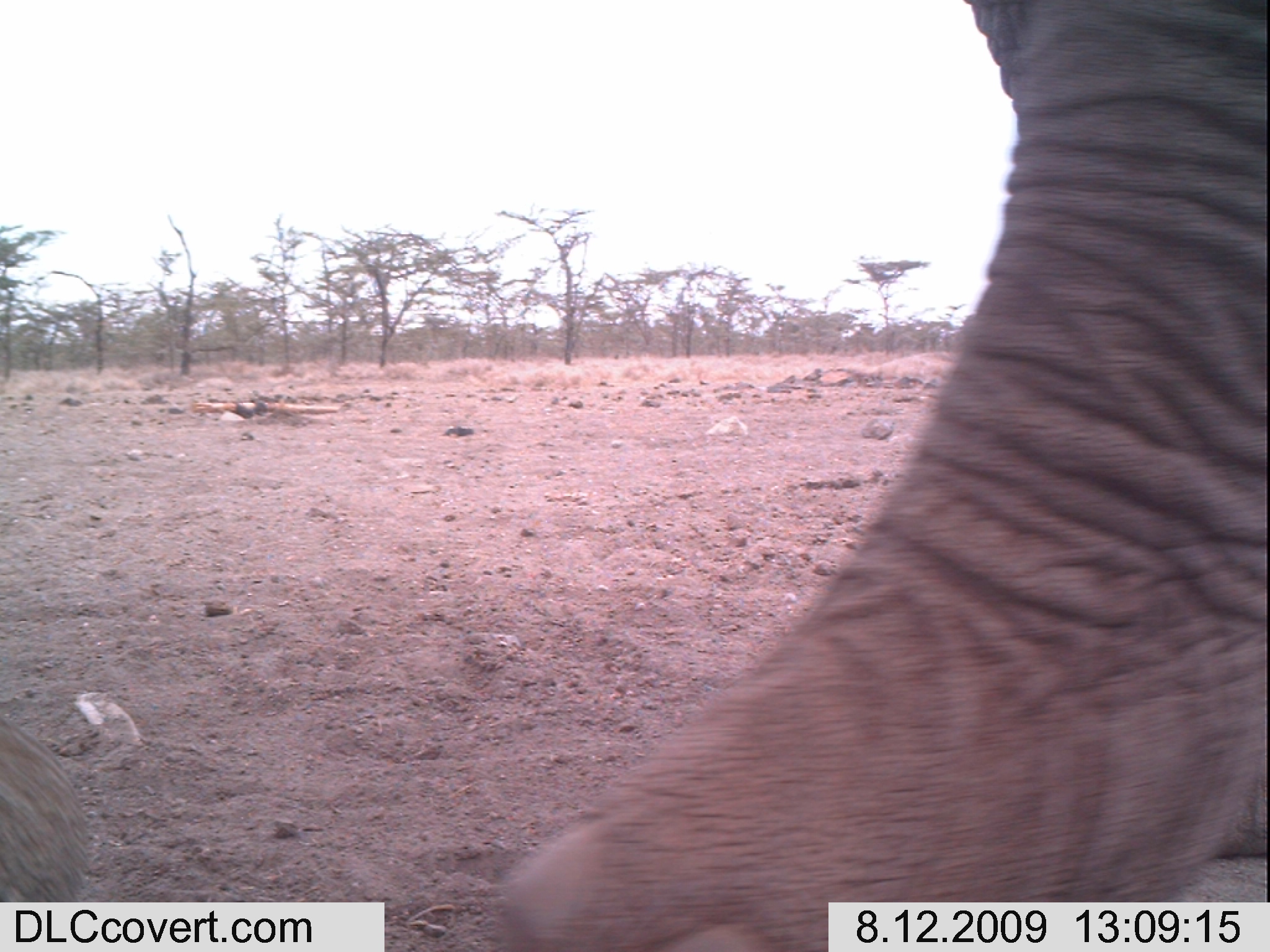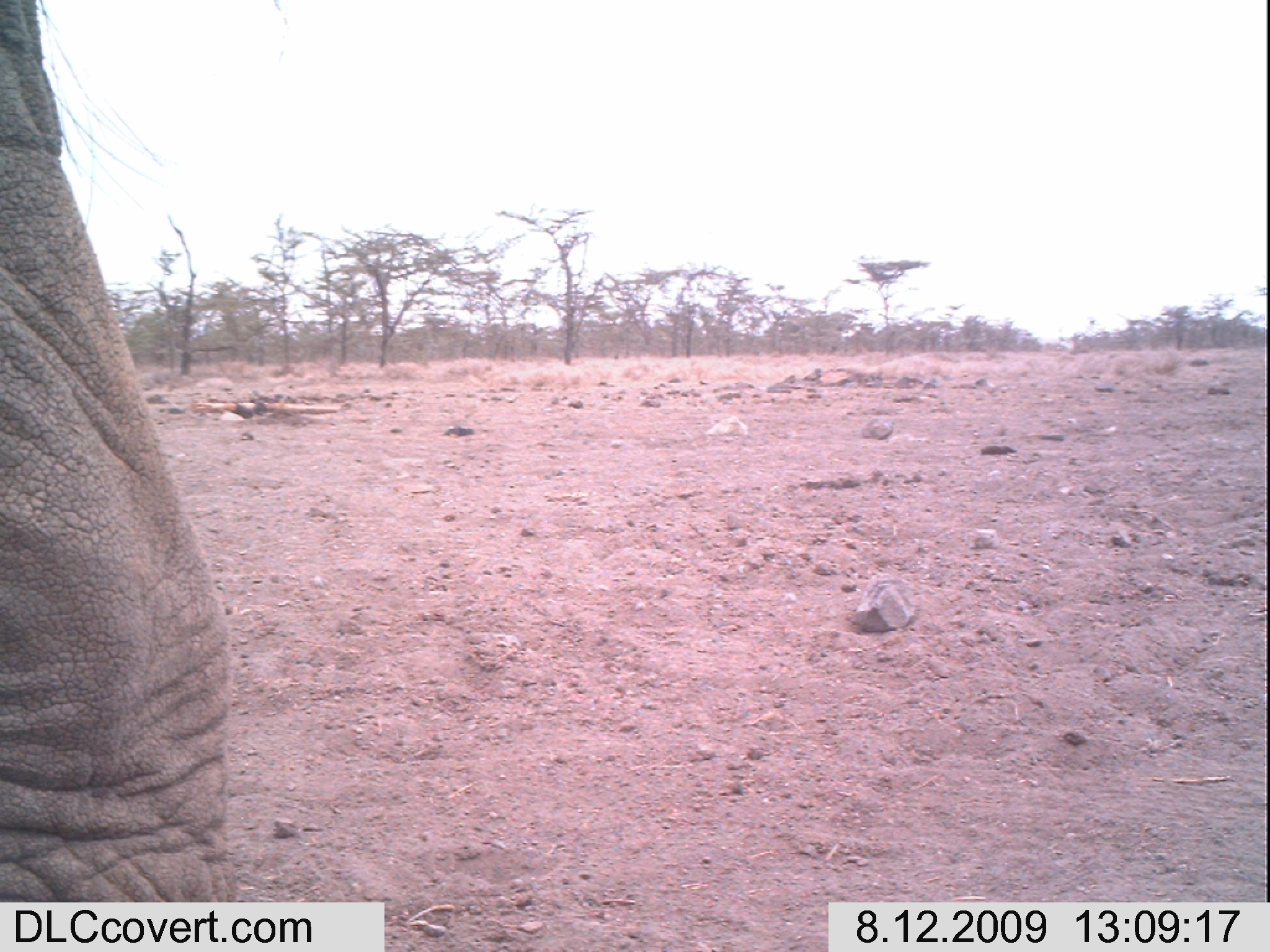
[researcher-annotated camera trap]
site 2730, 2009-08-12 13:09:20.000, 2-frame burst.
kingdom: Animalia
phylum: Chordata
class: Mammalia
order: Proboscidea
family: Elephantidae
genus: Loxodonta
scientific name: Loxodonta africana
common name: african bush elephant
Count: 1.